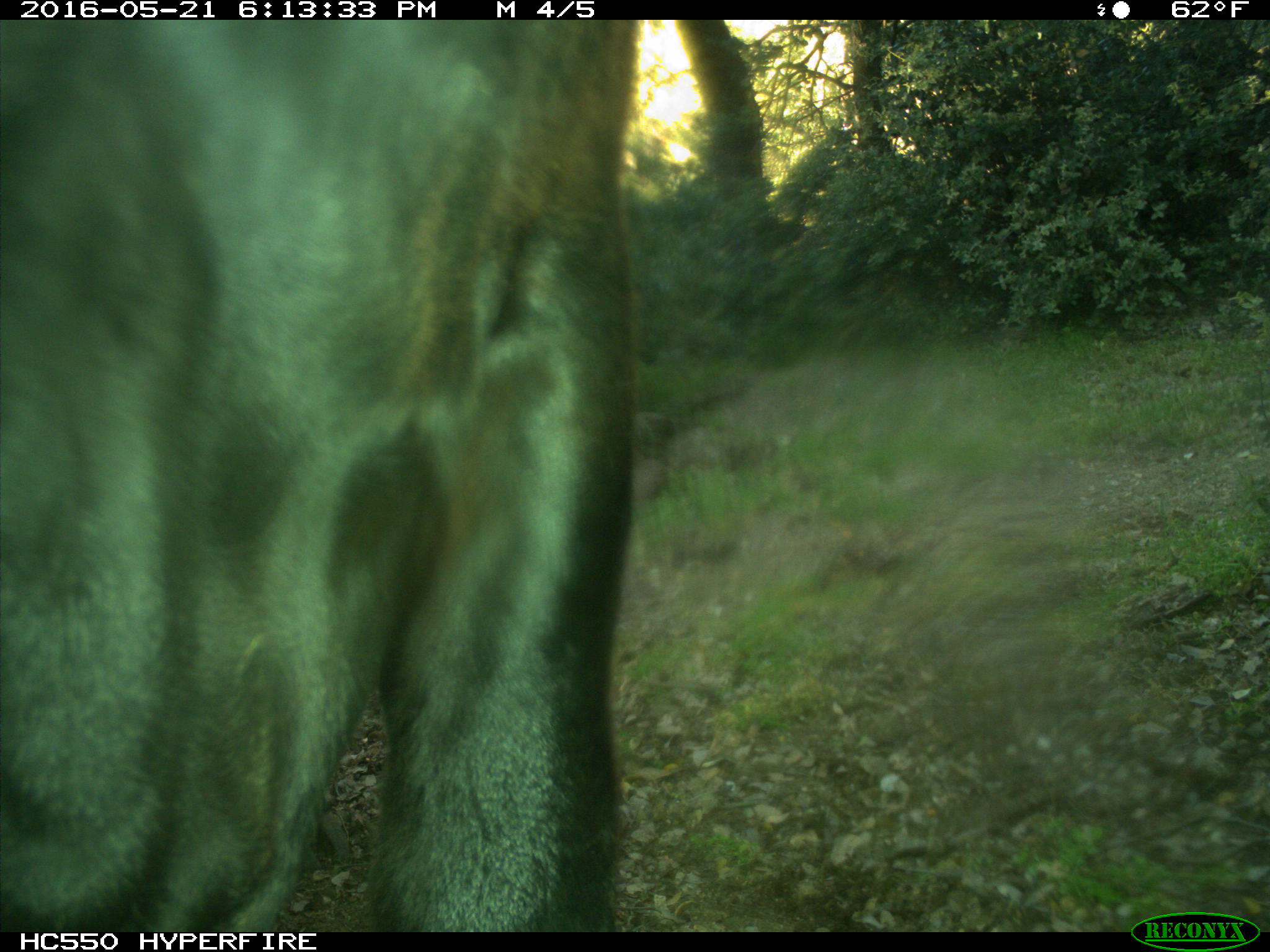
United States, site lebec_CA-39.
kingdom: Animalia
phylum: Chordata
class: Mammalia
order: Artiodactyla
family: Bovidae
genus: Bos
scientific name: Bos taurus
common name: domestic cow